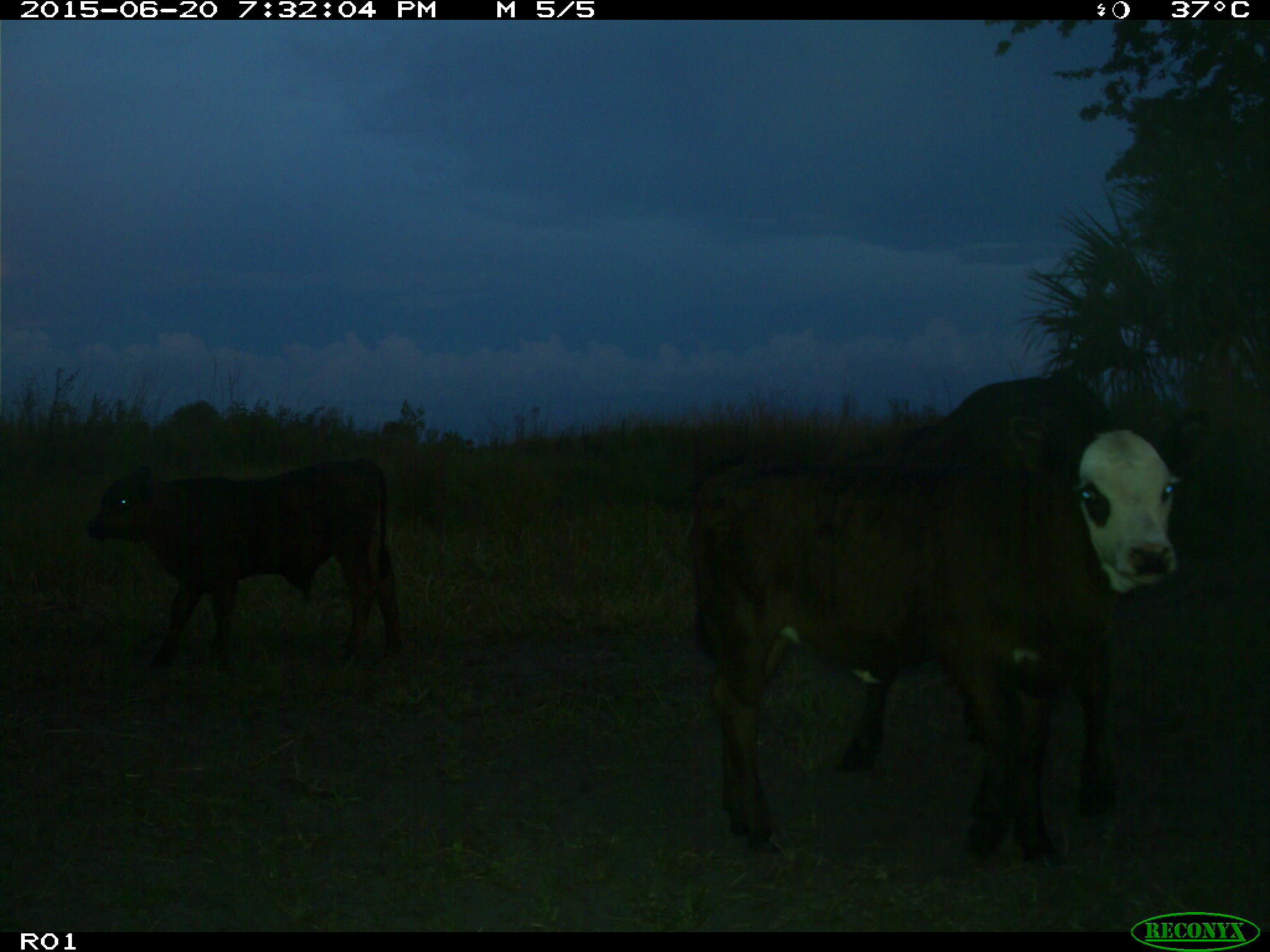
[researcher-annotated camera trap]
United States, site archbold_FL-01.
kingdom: Animalia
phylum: Chordata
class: Mammalia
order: Artiodactyla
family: Bovidae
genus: Bos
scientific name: Bos taurus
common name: domestic cow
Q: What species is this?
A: Bos taurus (domestic cow).